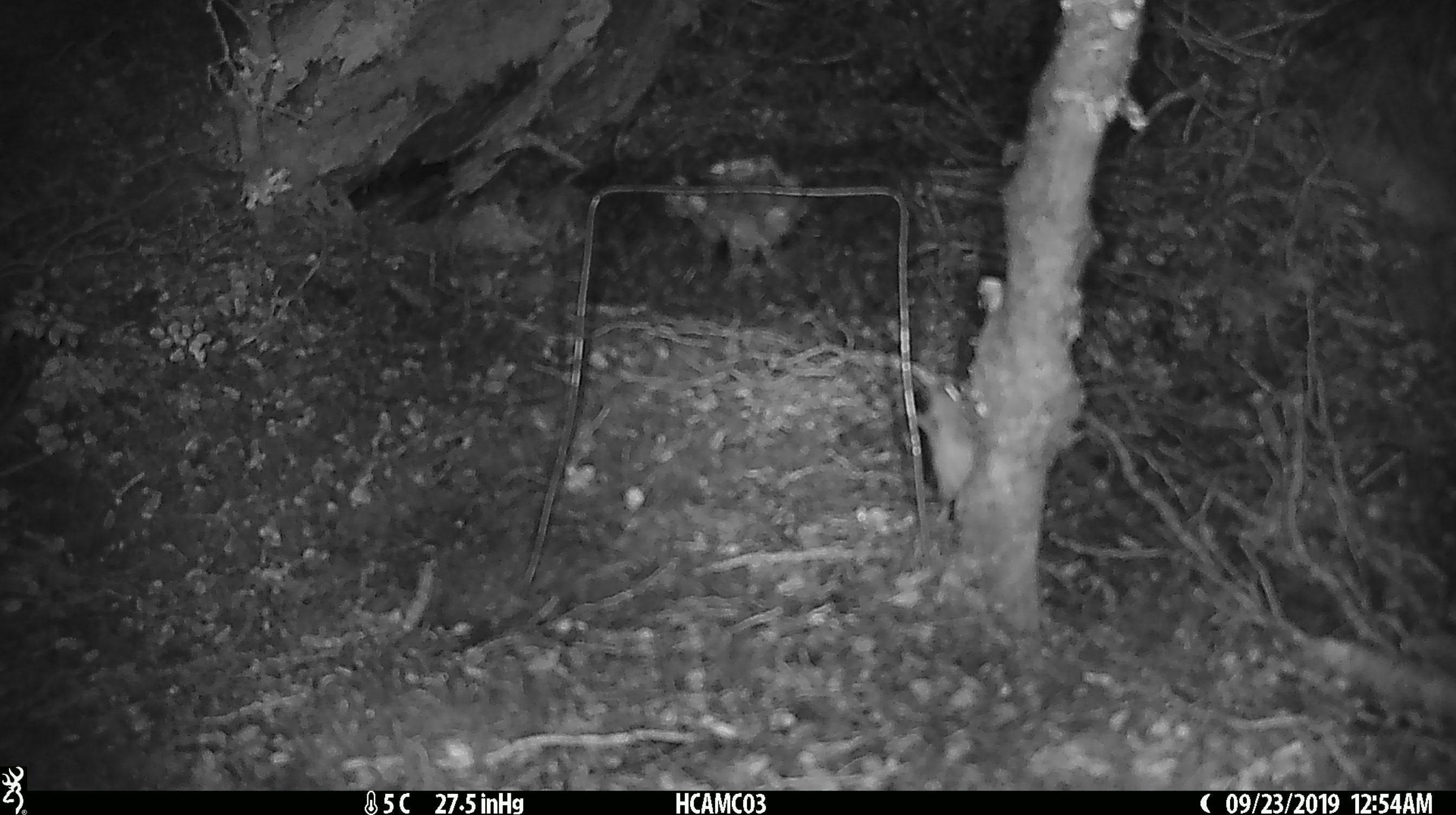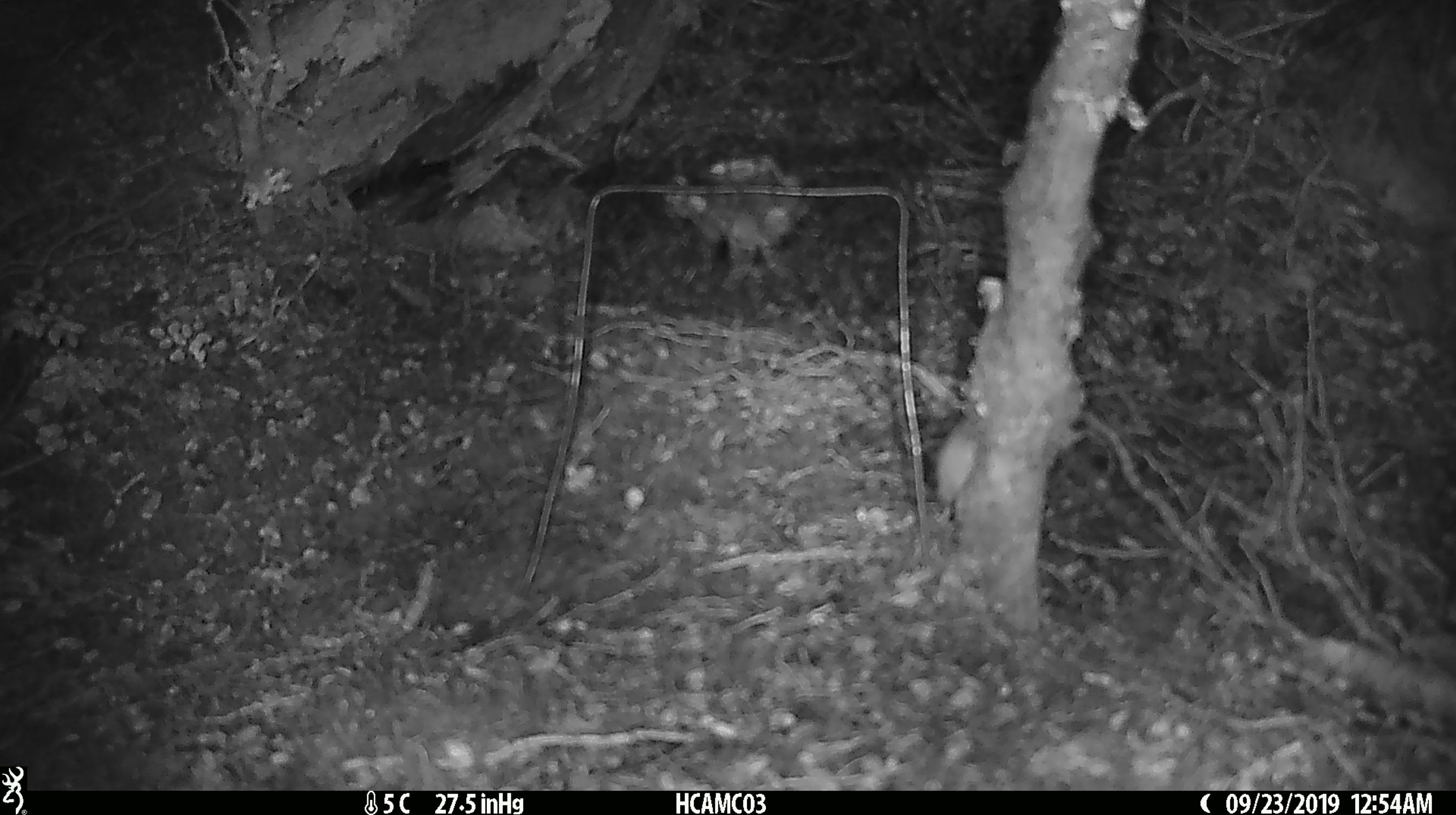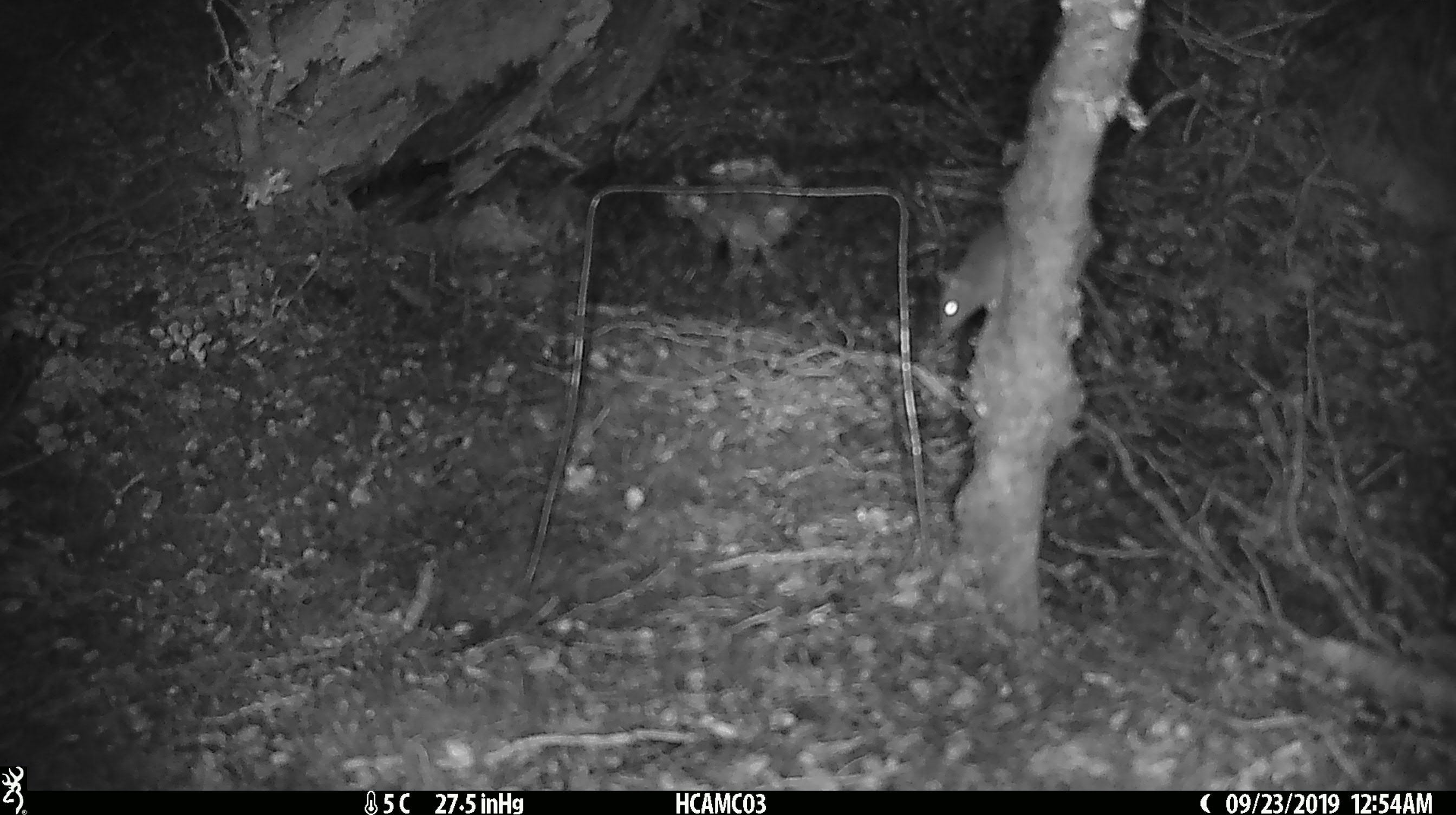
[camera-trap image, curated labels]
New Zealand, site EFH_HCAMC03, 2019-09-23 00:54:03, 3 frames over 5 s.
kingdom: Animalia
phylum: Chordata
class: Mammalia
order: Rodentia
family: Muridae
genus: Mus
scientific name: Mus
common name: mouse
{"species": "mouse (Mus)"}